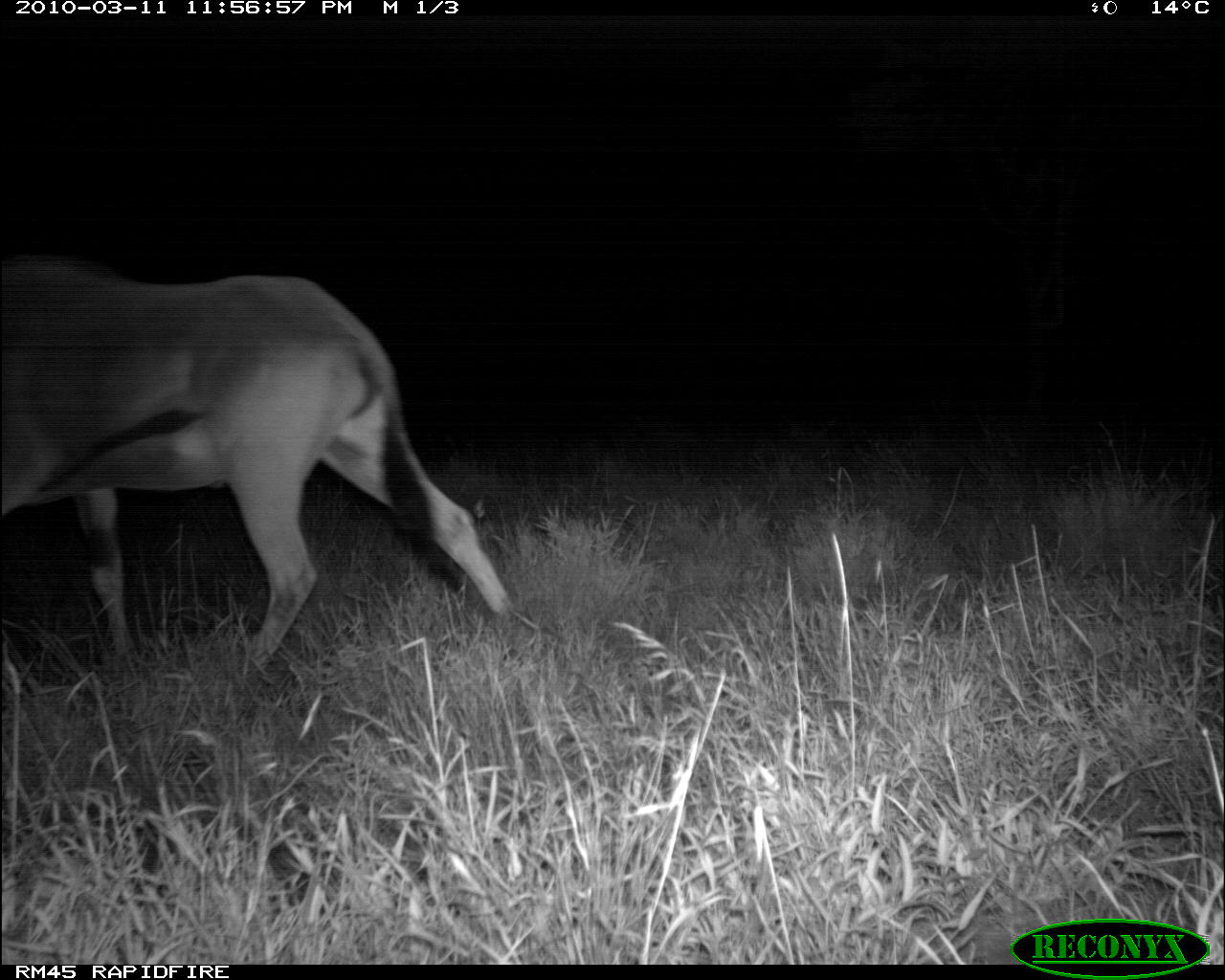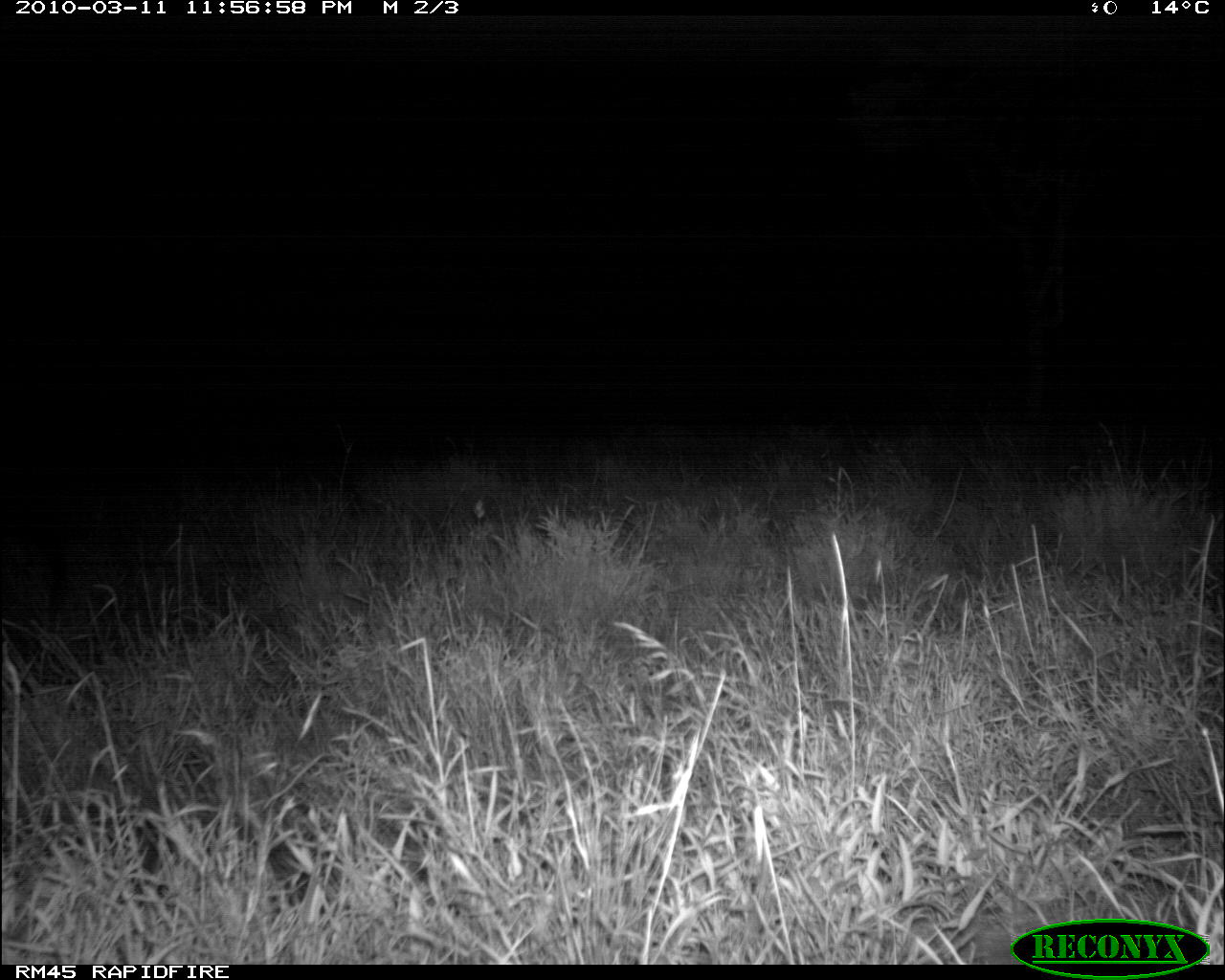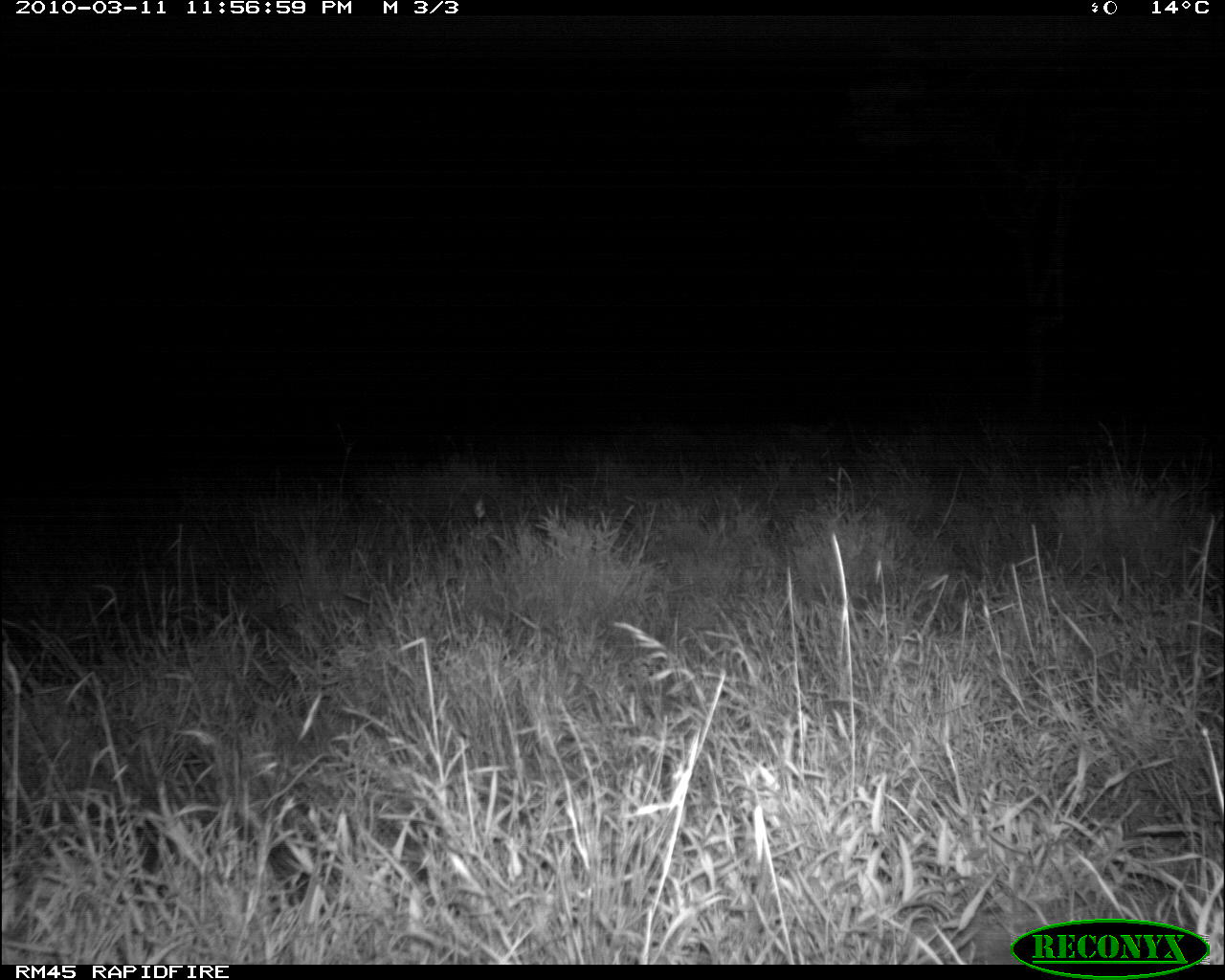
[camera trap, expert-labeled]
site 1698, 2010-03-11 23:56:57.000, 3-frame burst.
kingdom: Animalia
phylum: Chordata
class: Mammalia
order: Artiodactyla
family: Bovidae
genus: Oryx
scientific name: Oryx beisa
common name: east african oryx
Oryx beisa (east african oryx), count 1.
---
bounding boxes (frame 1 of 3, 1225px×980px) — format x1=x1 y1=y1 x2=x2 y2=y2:
oryx beisa: x1=0 y1=250 x2=517 y2=668